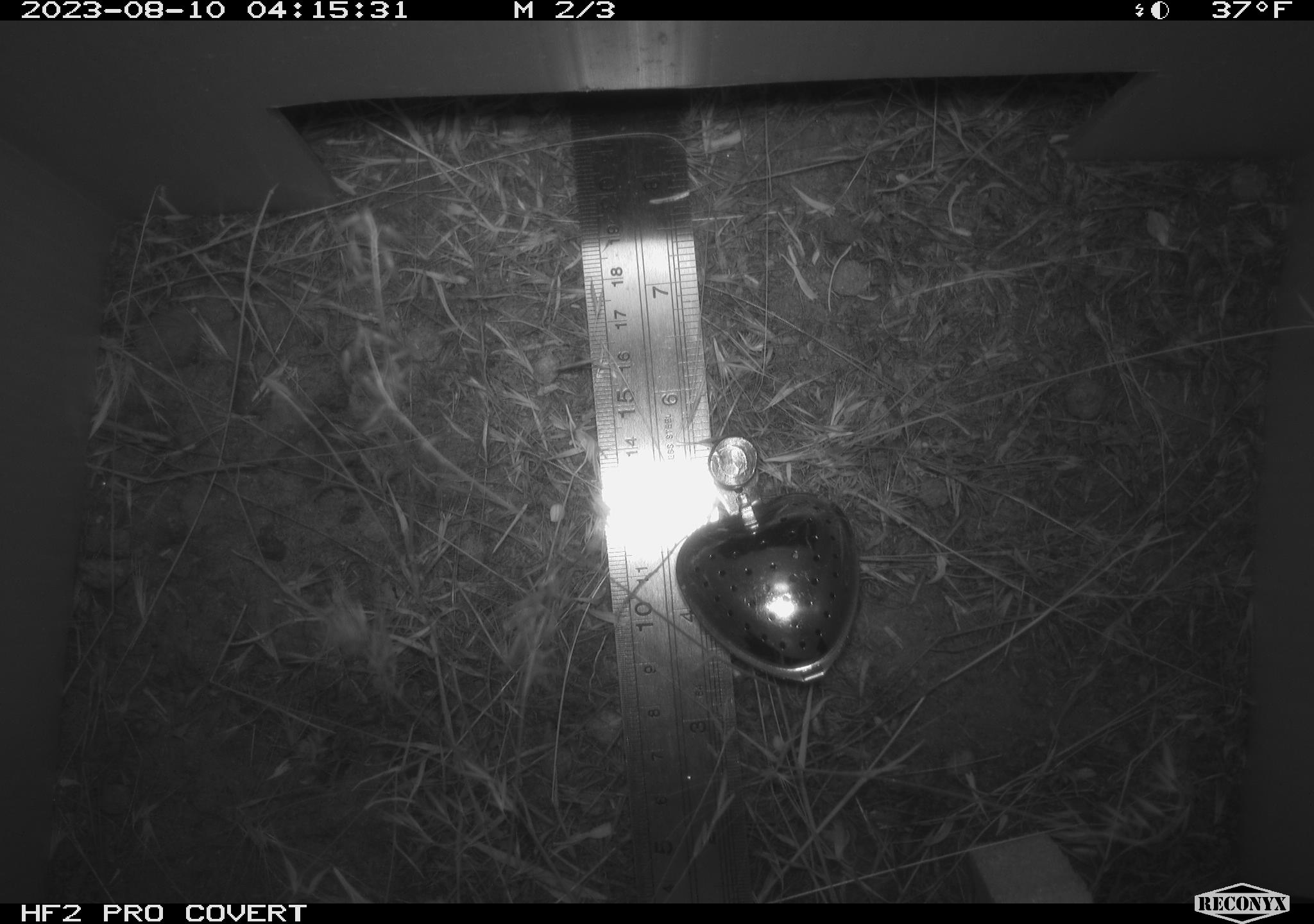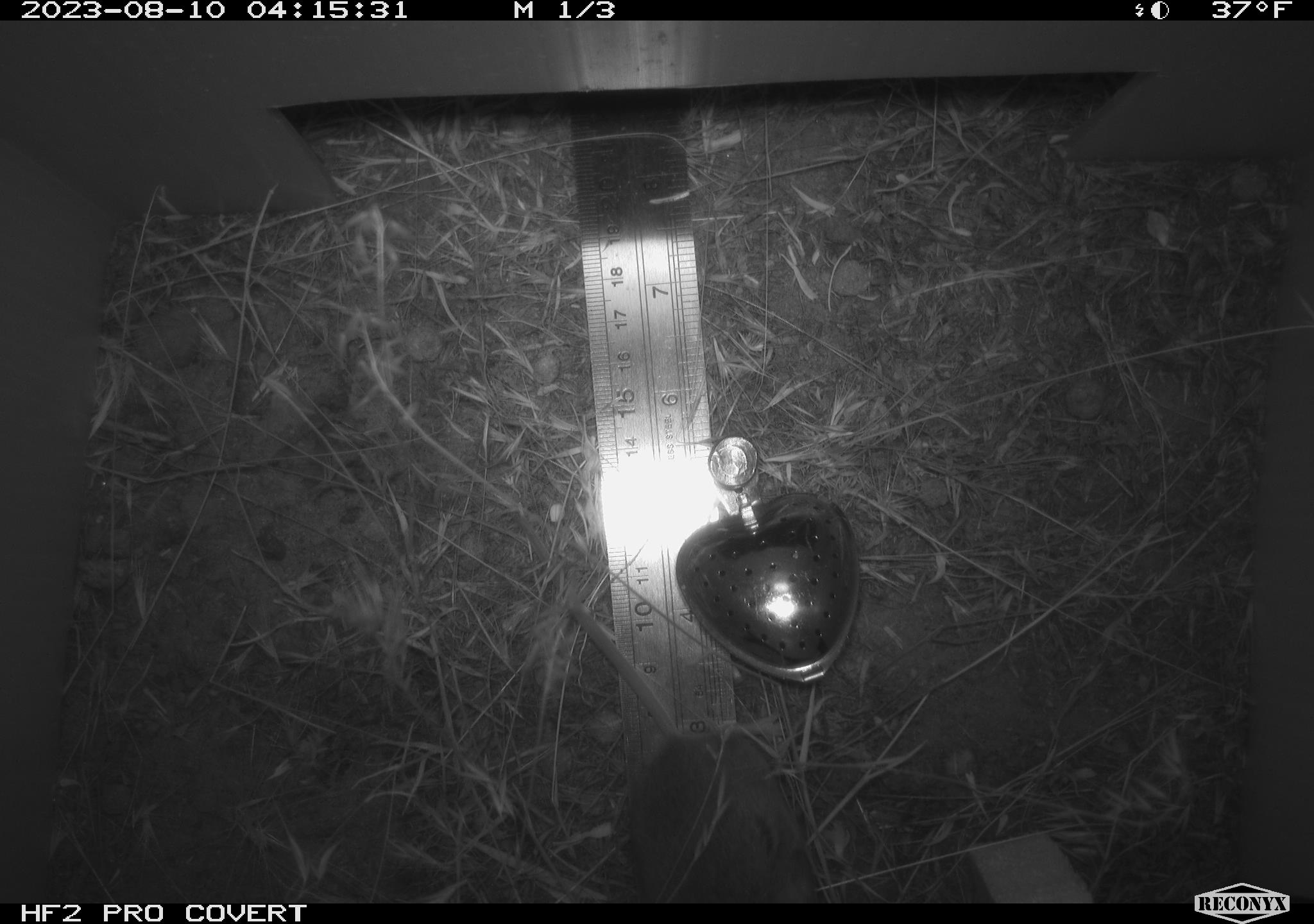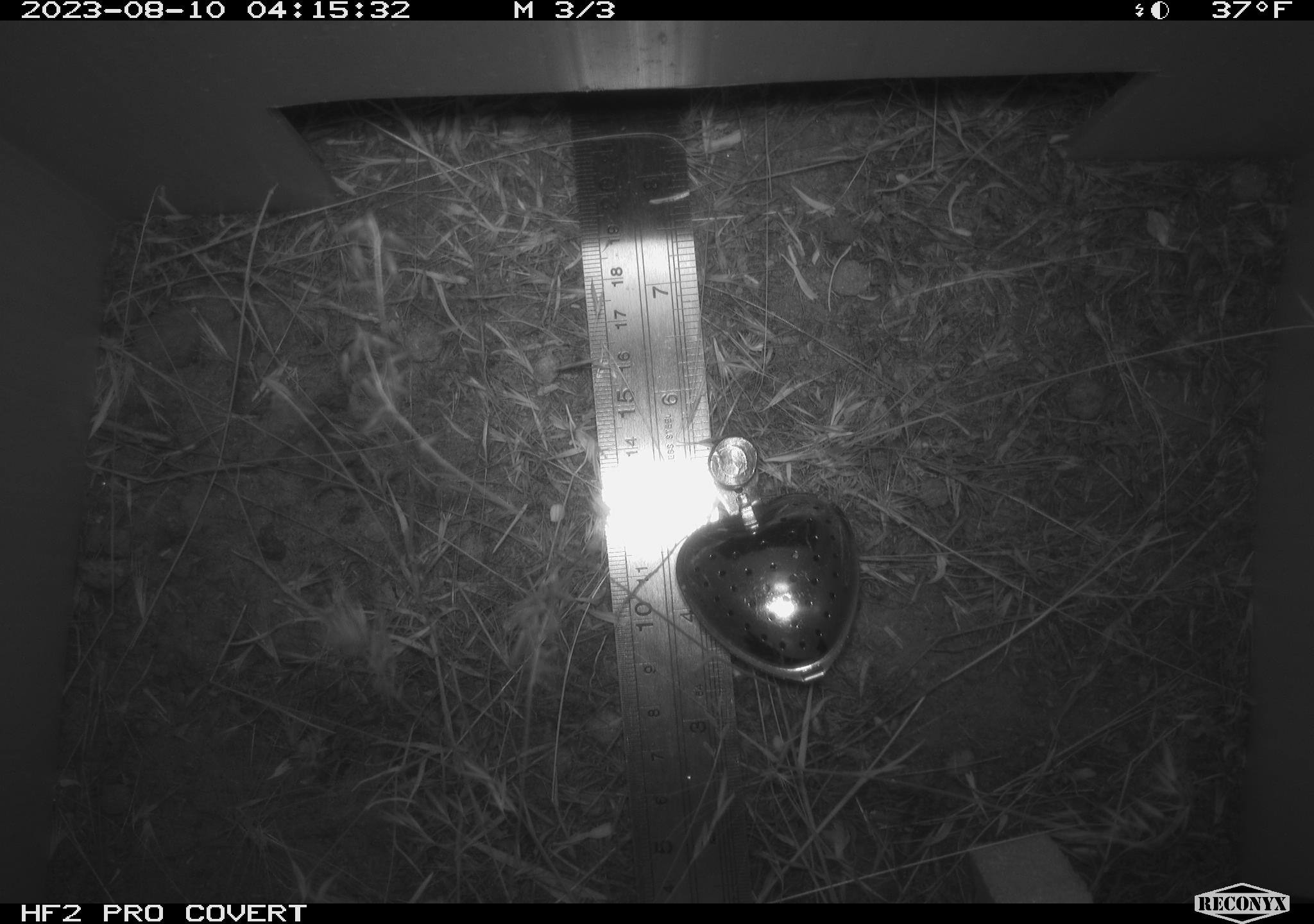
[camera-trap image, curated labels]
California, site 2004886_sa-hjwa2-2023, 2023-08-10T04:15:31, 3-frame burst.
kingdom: Animalia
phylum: Chordata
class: Mammalia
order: Rodentia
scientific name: Rodentia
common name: mouse species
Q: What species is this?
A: Mouse species (Rodentia).